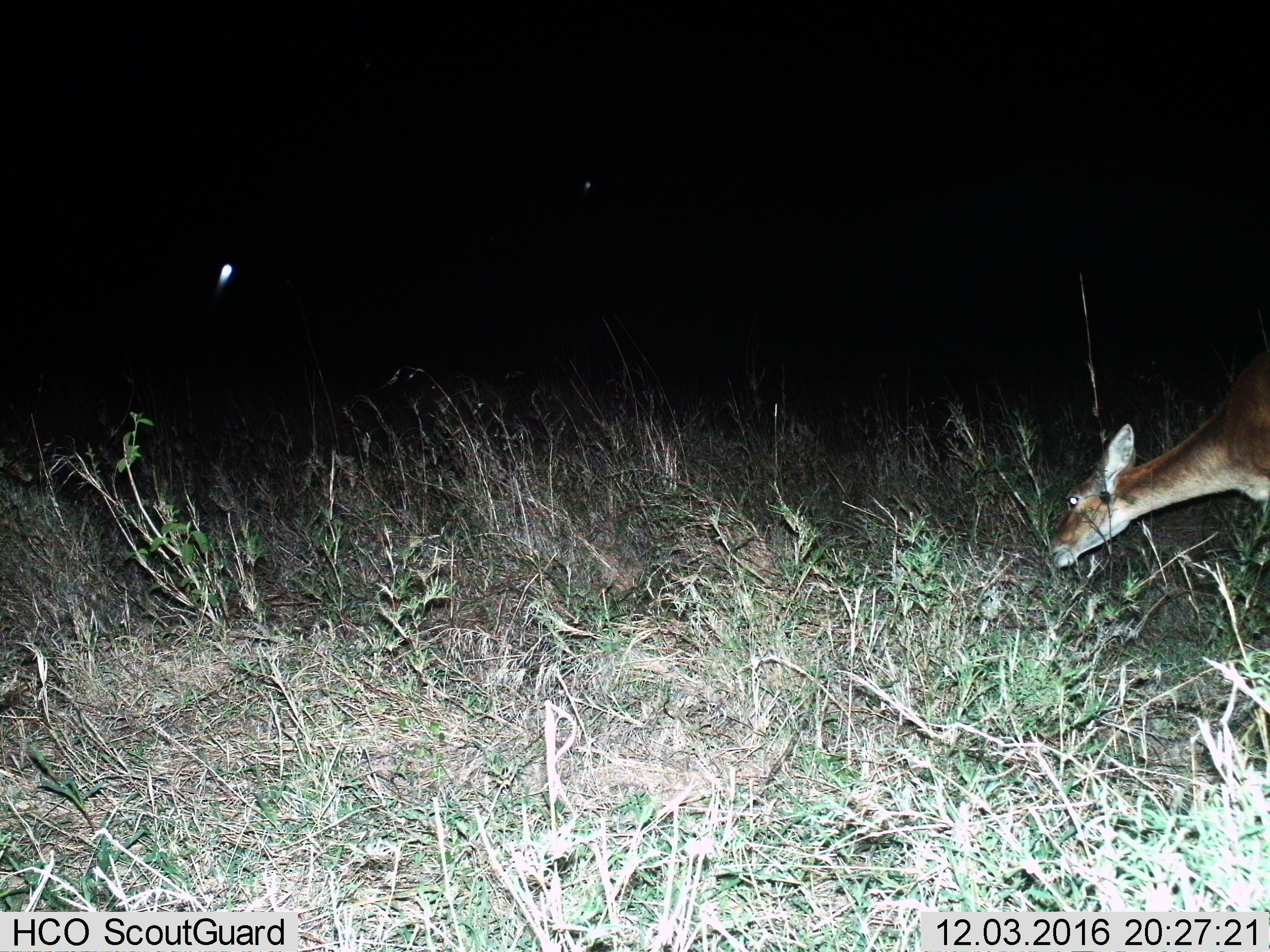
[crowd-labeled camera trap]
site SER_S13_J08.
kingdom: Animalia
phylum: Chordata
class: Mammalia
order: Artiodactyla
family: Bovidae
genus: Redunca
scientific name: Redunca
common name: reedbuck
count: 1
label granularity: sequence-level